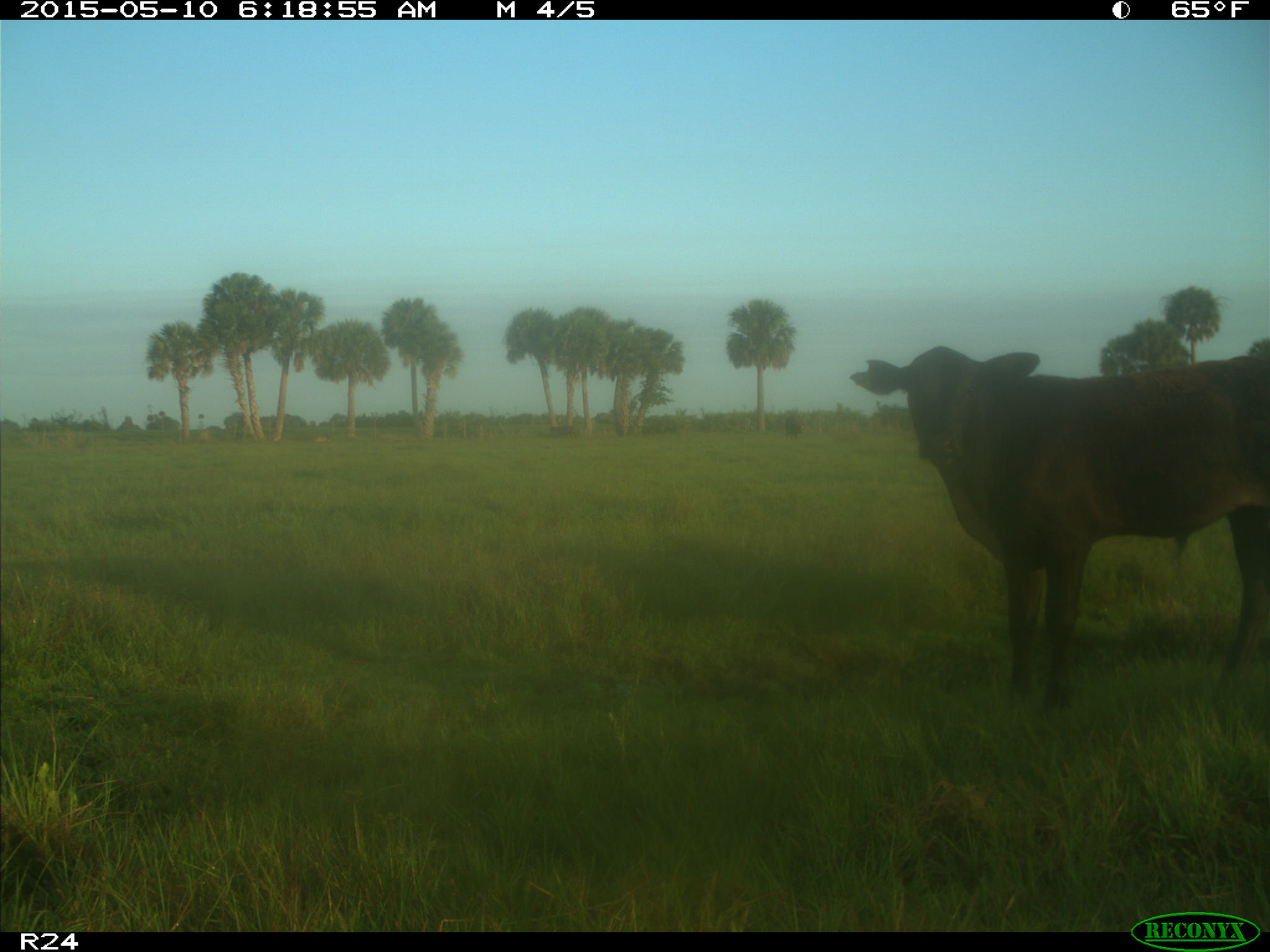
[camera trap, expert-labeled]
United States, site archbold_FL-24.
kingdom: Animalia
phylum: Chordata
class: Mammalia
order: Artiodactyla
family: Bovidae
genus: Bos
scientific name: Bos taurus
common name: domestic cow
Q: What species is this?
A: Bos taurus (domestic cow).